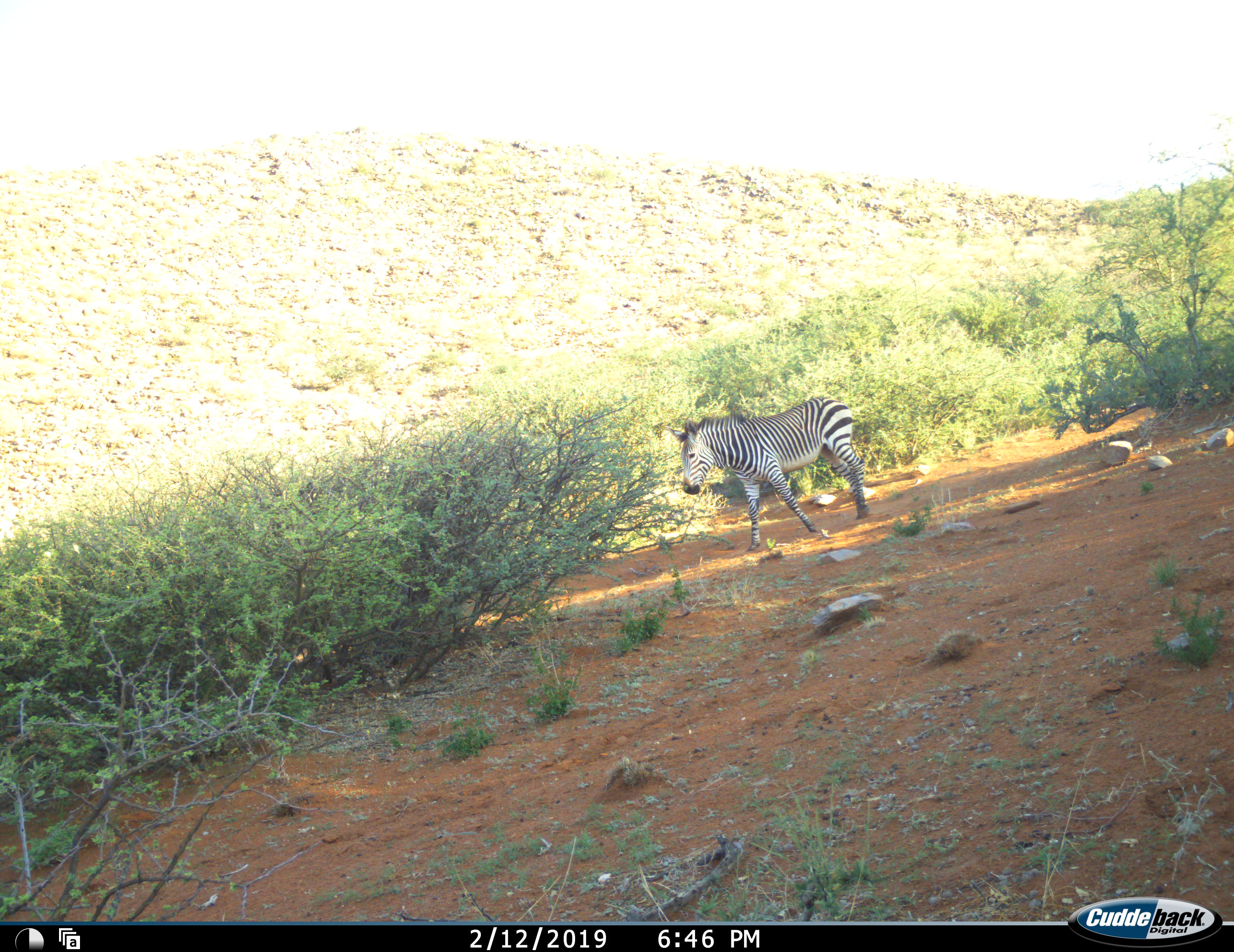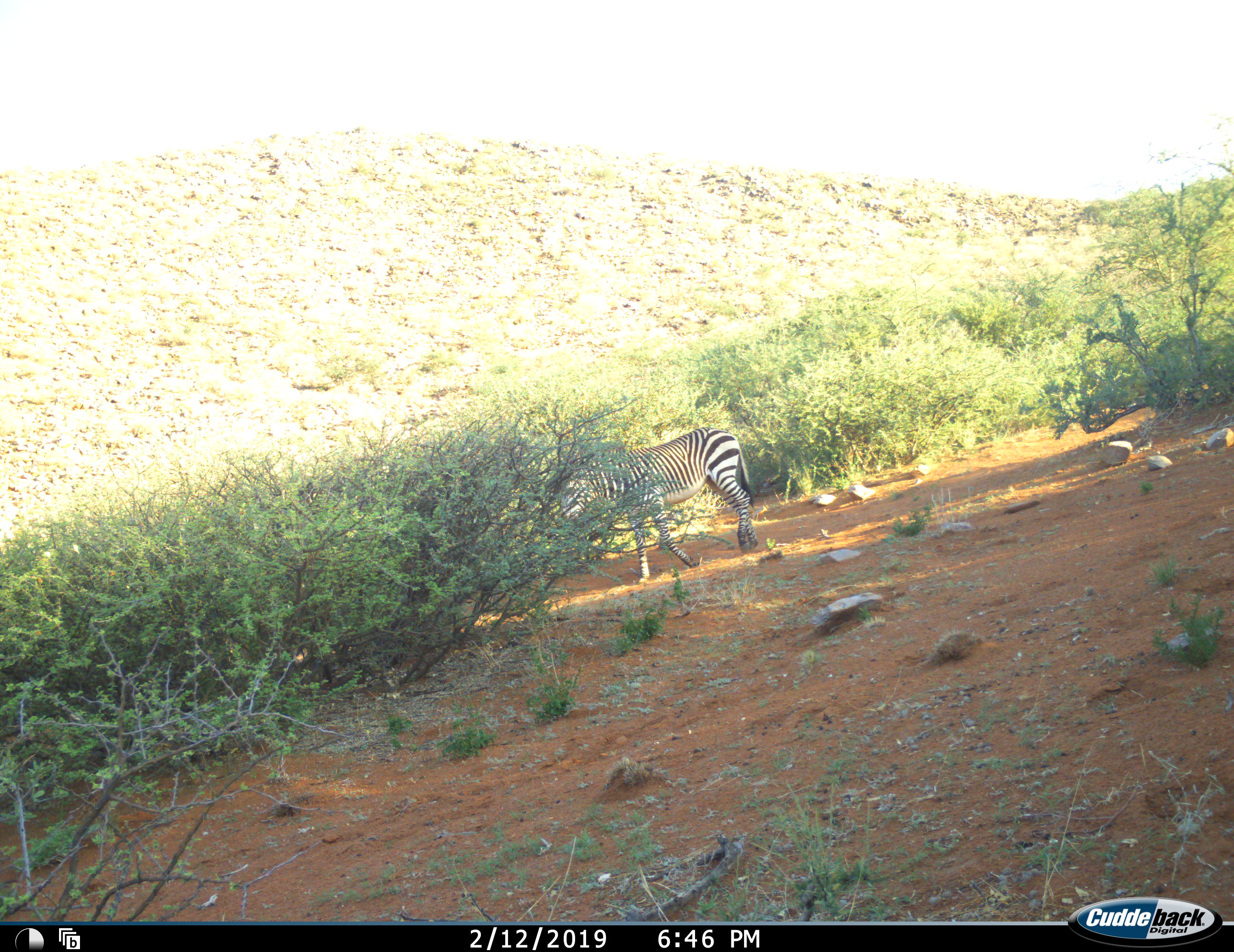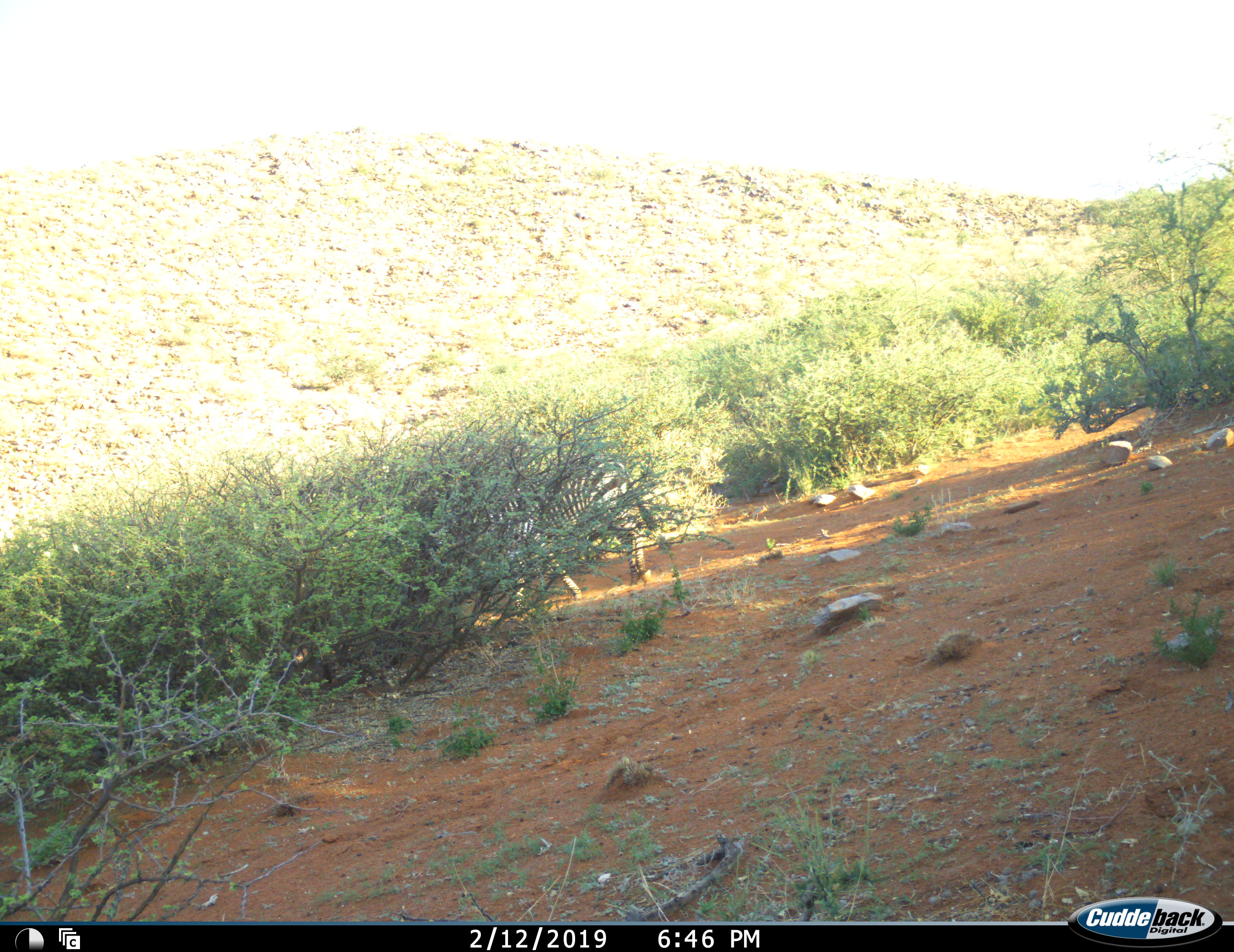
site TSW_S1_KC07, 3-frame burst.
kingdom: Animalia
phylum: Chordata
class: Mammalia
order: Perissodactyla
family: Equidae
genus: Equus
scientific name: Equus zebra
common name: mountain zebra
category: zebramountain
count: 1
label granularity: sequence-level